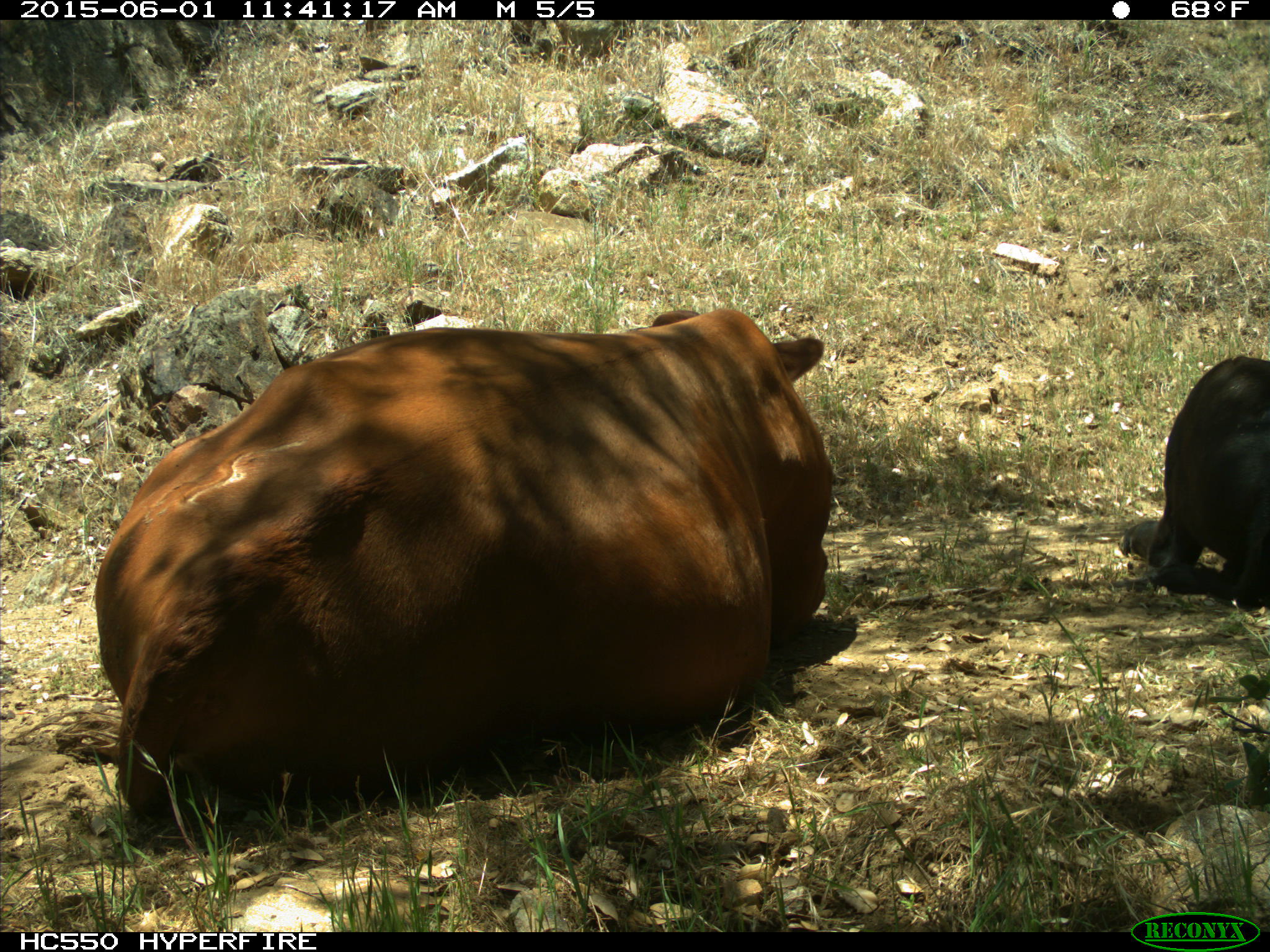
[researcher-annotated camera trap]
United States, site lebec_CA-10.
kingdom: Animalia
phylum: Chordata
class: Mammalia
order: Artiodactyla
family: Bovidae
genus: Bos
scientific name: Bos taurus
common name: domestic cow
Bos taurus (domestic cow).